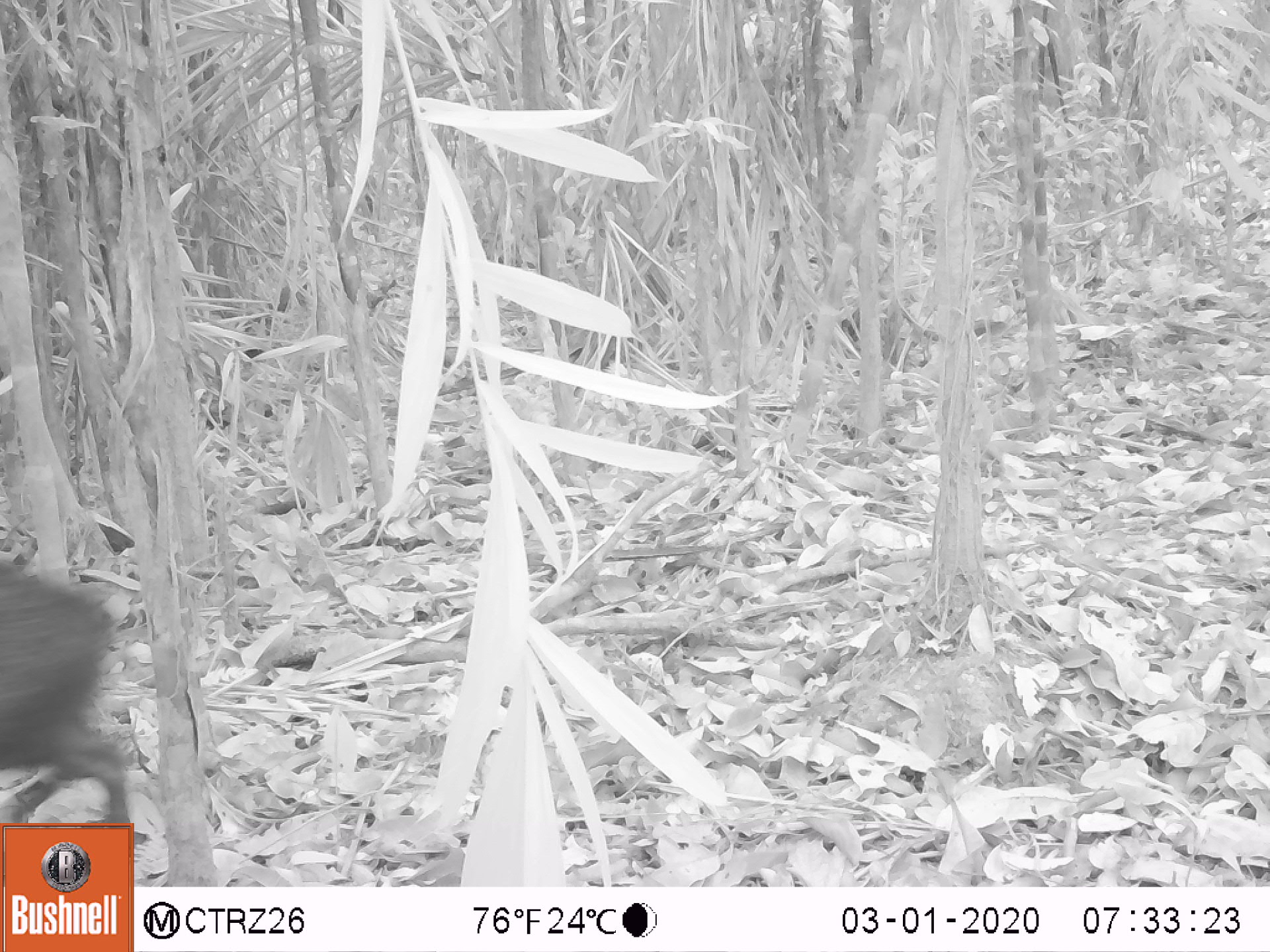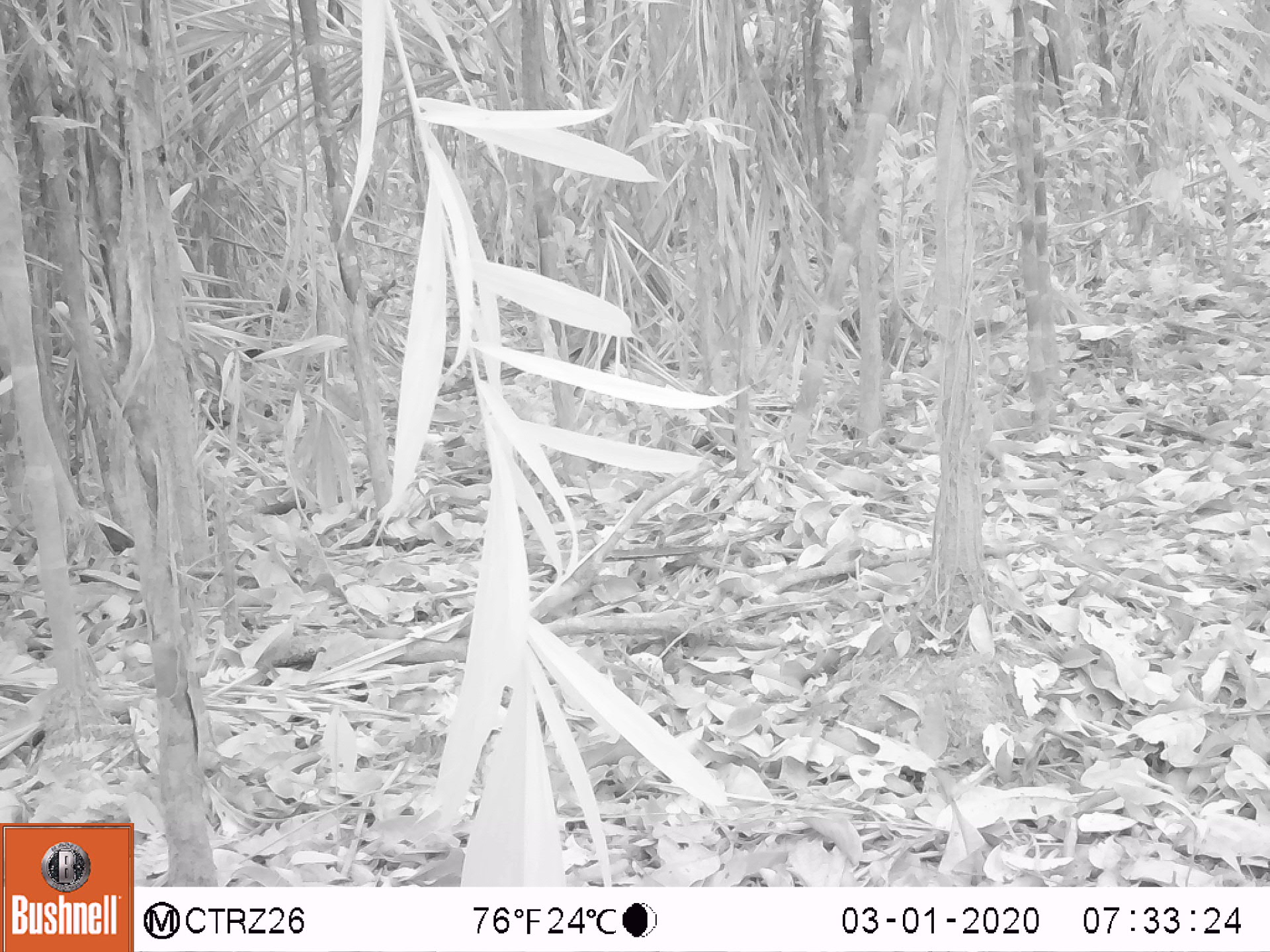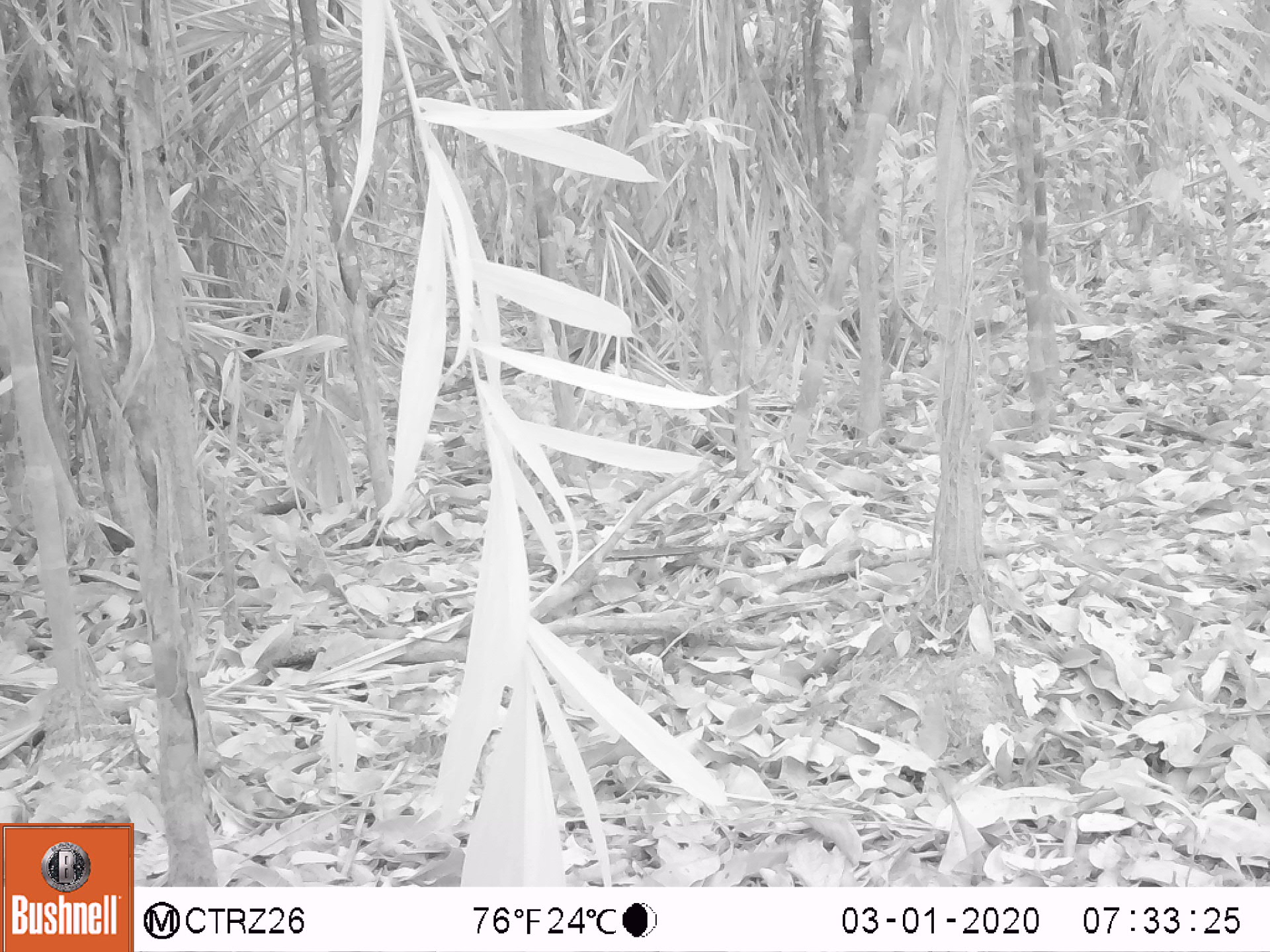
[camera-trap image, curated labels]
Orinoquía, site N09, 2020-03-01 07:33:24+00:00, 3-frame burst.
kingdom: Animalia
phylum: Chordata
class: Mammalia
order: Artiodactyla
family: Tayassuidae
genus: Pecari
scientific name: Pecari tajacu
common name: collared peccary